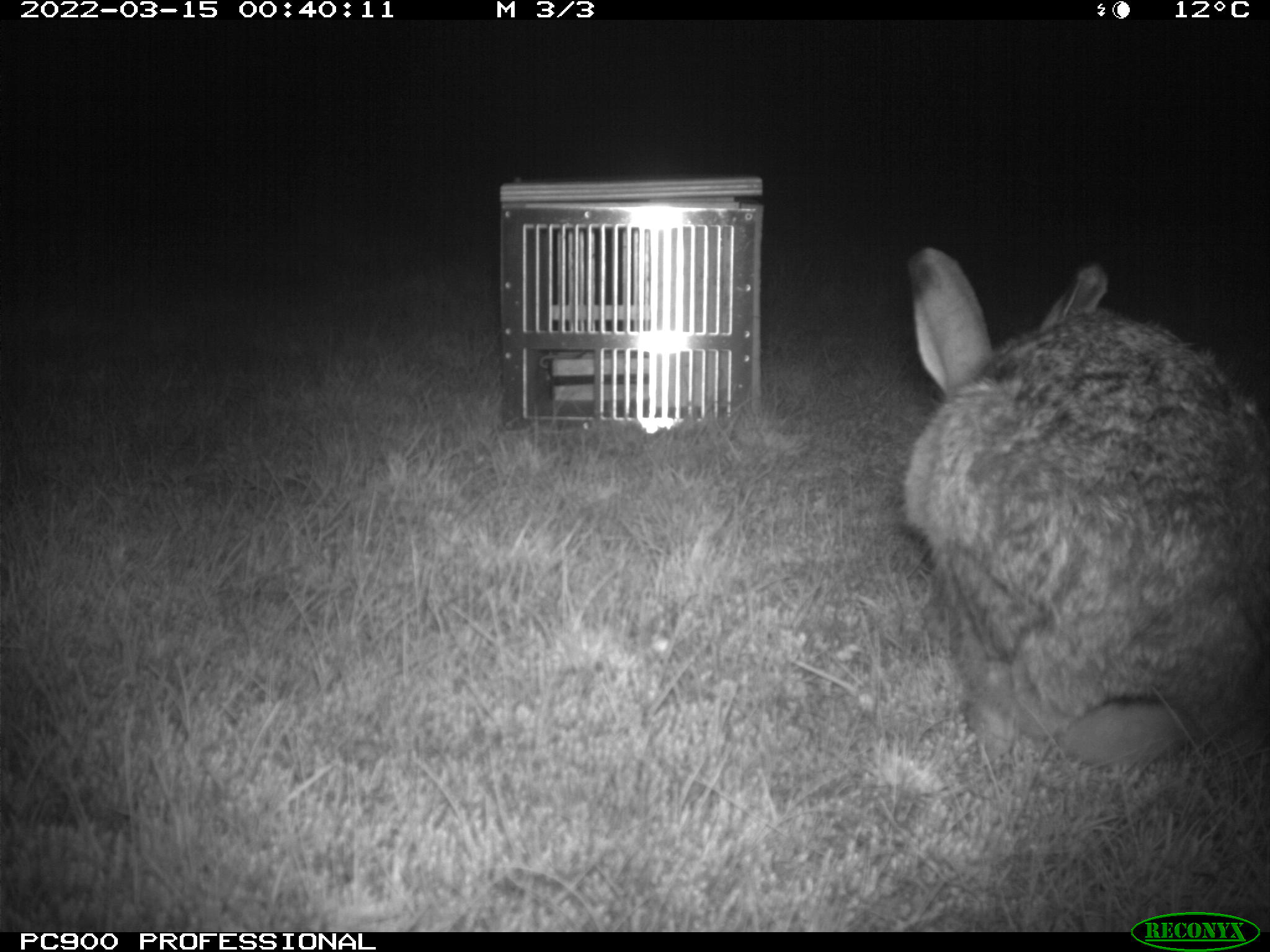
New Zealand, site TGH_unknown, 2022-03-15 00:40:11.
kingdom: Animalia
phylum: Chordata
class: Mammalia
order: Lagomorpha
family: Leporidae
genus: Lepus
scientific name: Lepus europaeus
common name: brown hare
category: hare